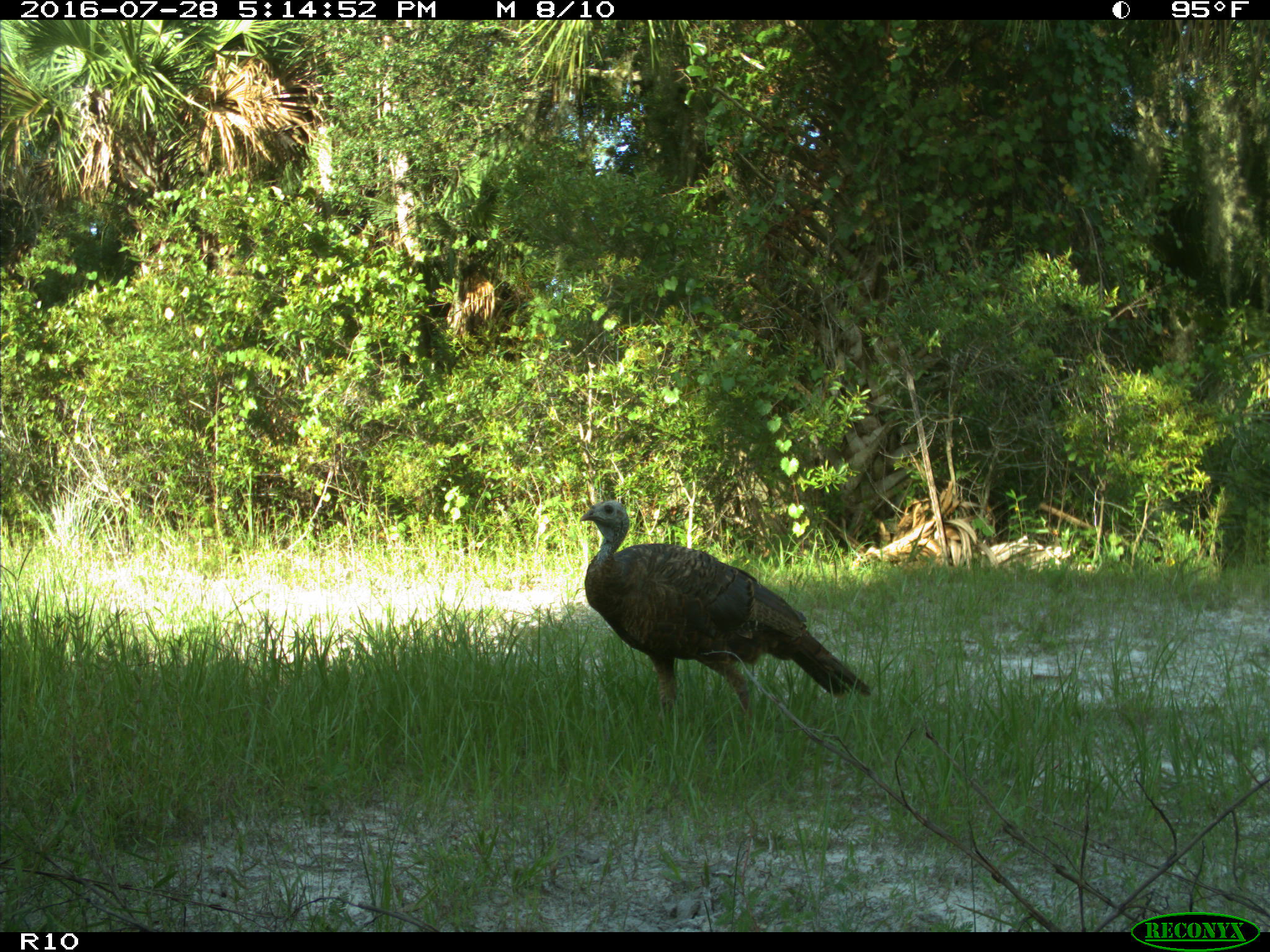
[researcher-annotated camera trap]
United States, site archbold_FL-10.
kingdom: Animalia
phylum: Chordata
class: Aves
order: Galliformes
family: Phasianidae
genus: Meleagris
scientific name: Meleagris gallopavo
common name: wild turkey